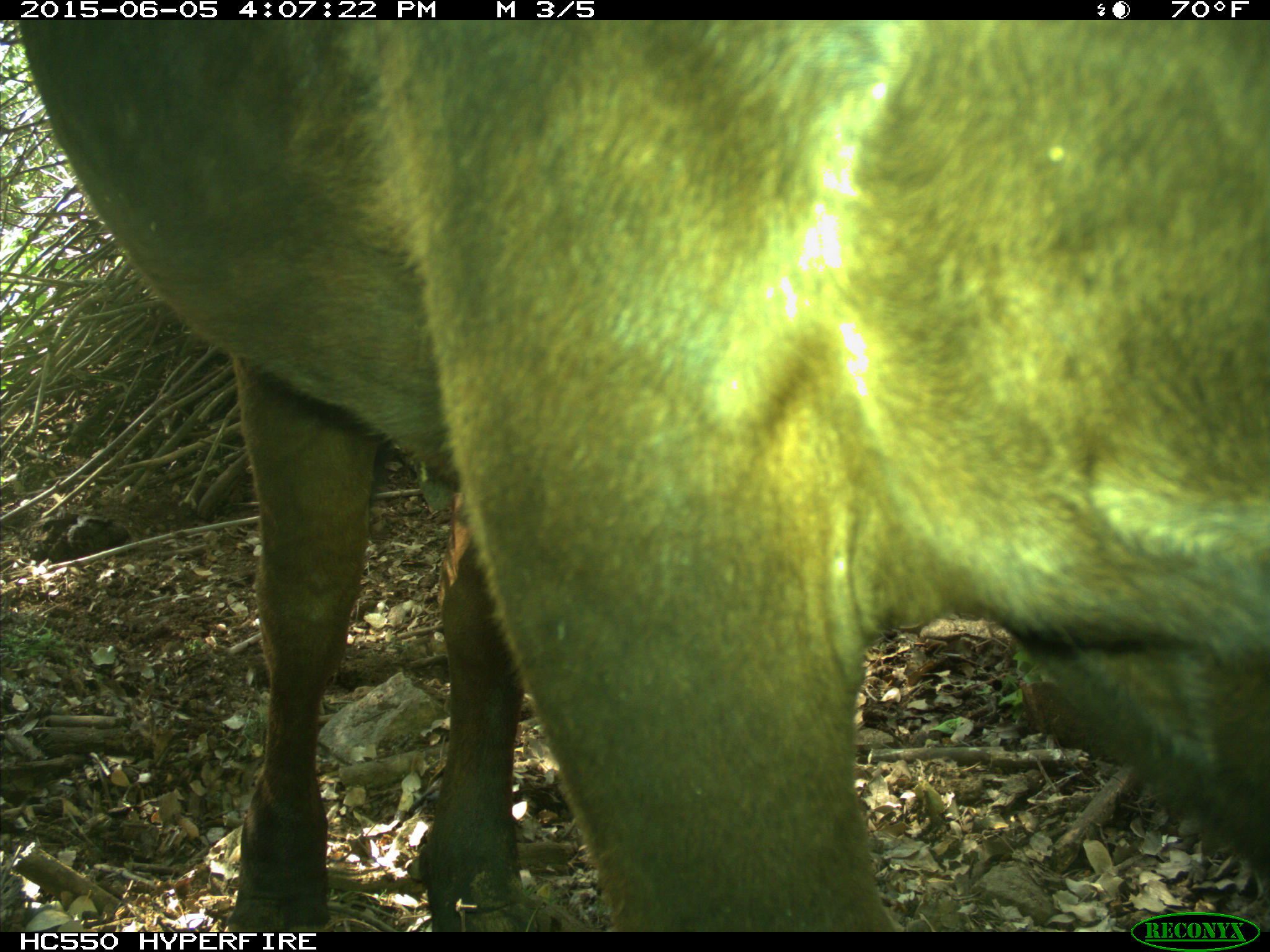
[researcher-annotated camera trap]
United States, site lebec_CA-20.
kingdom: Animalia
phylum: Chordata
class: Mammalia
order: Artiodactyla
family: Bovidae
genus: Bos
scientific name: Bos taurus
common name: domestic cow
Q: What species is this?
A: Bos taurus (domestic cow).